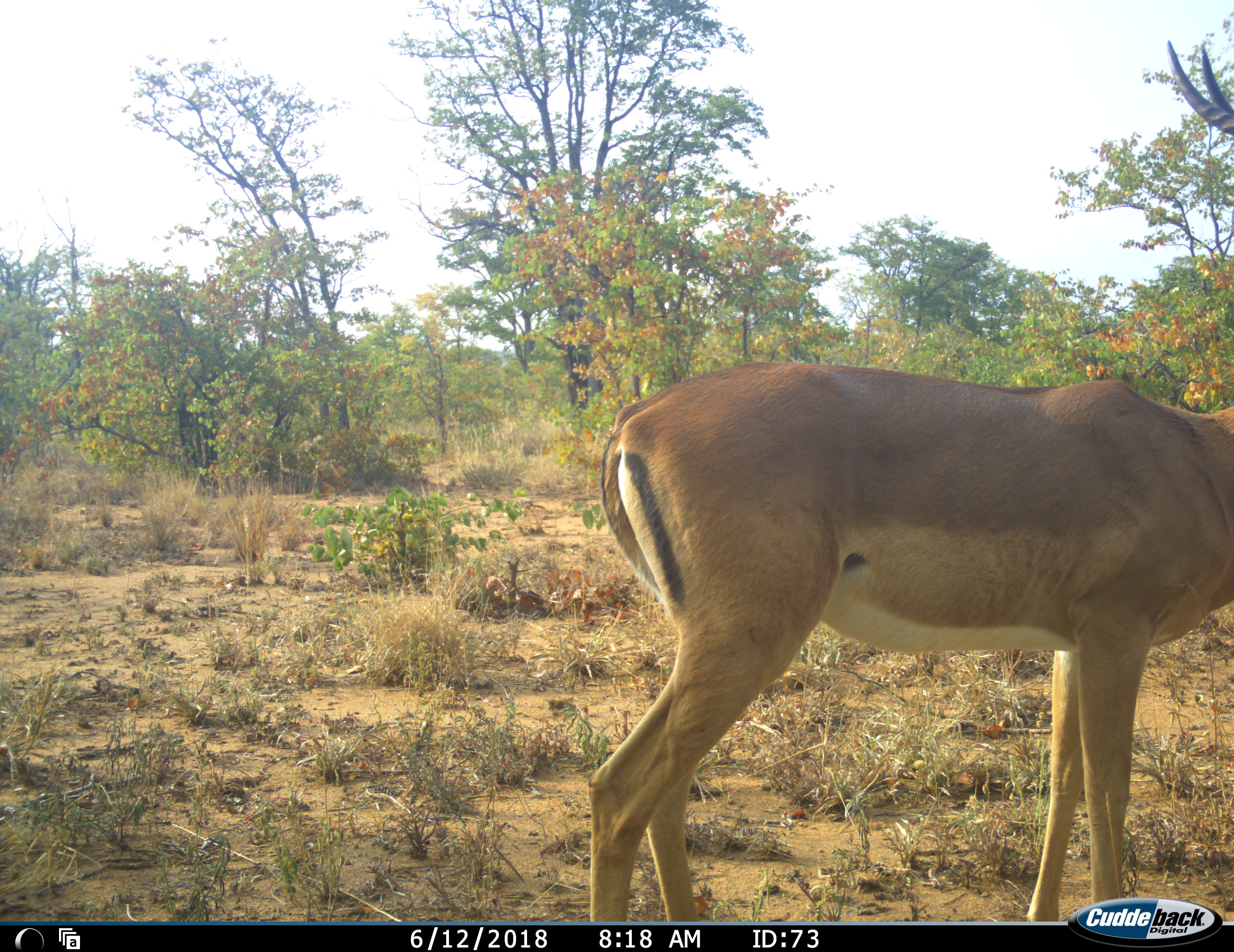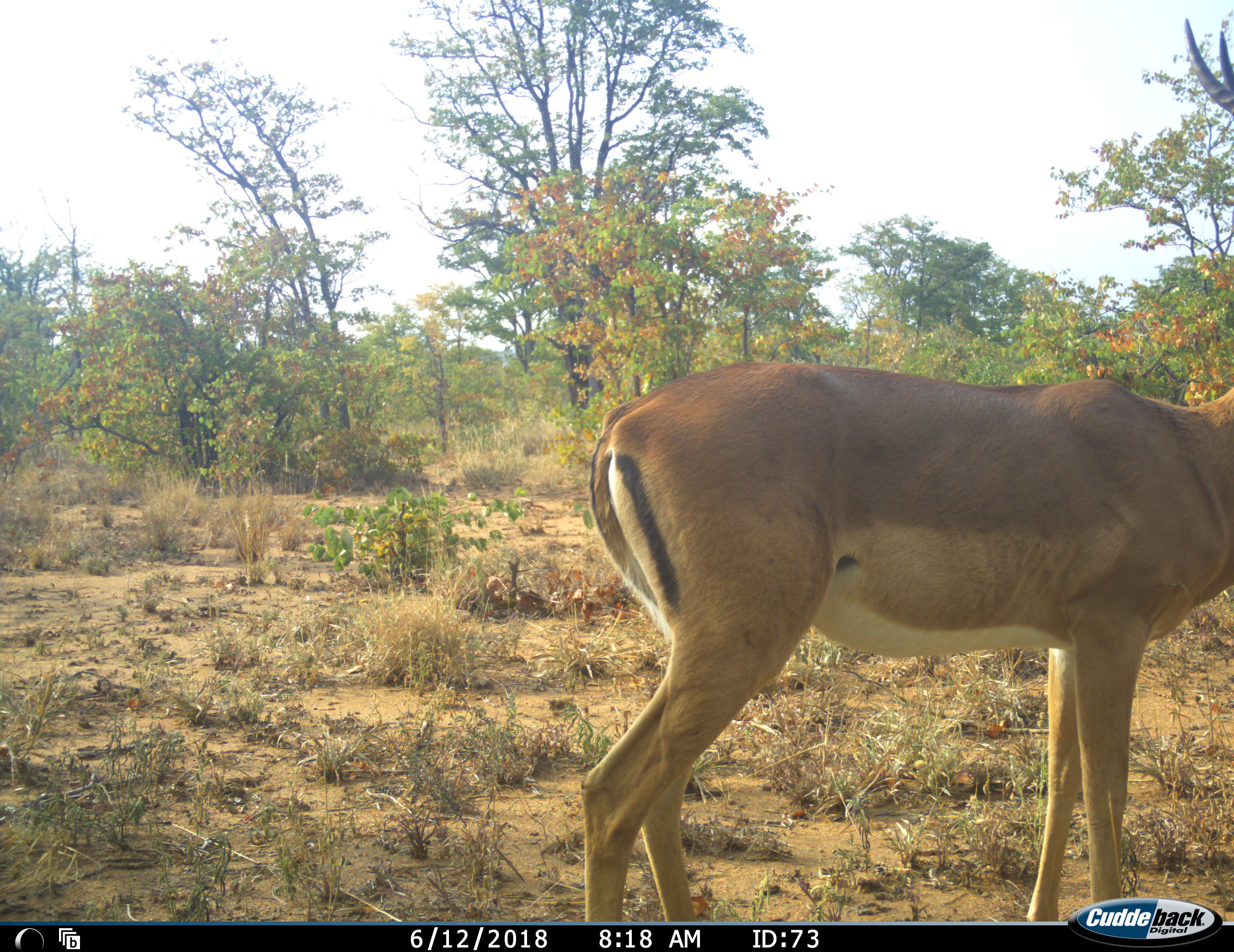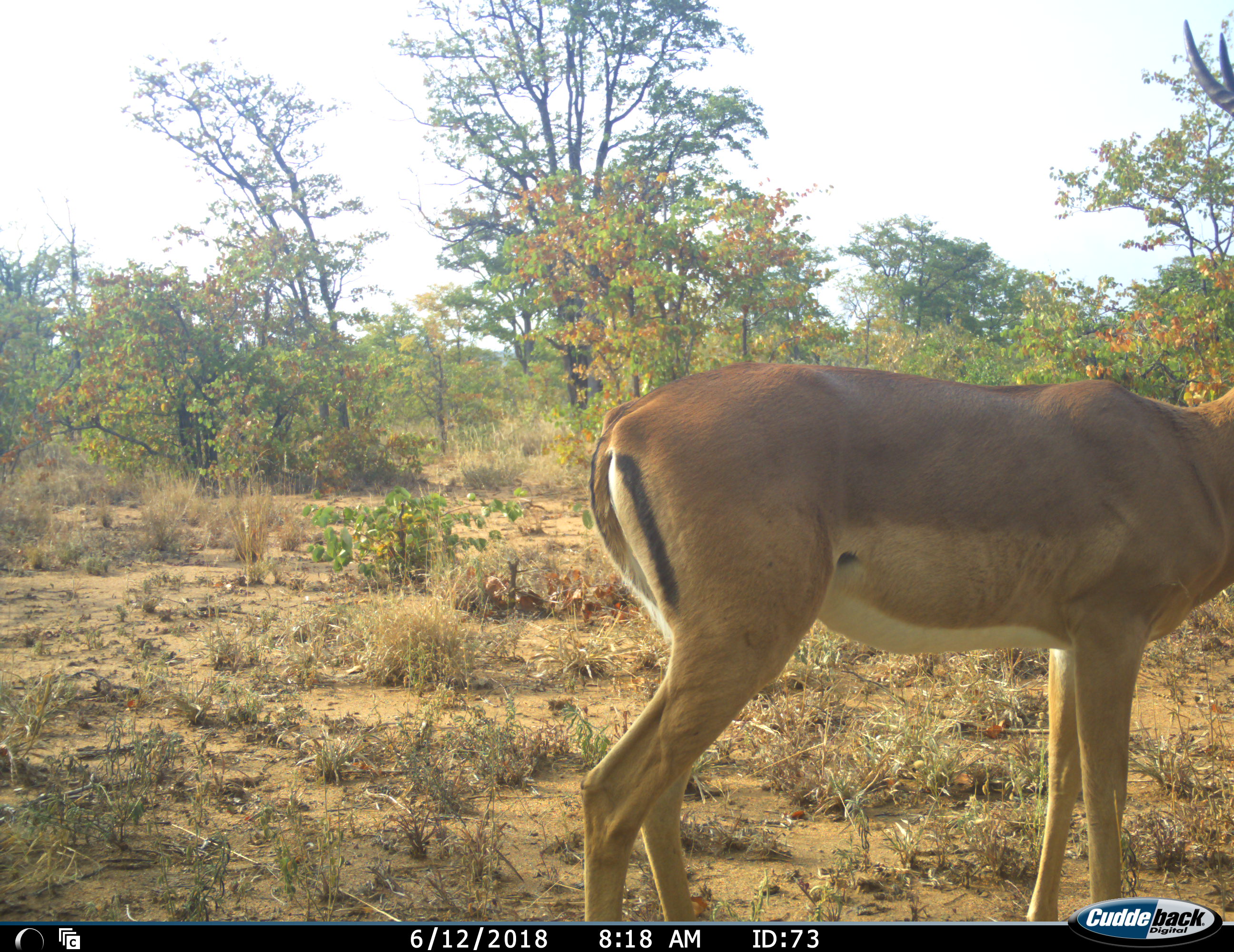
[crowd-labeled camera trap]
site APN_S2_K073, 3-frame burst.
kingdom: Animalia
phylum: Chordata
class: Mammalia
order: Artiodactyla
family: Bovidae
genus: Aepyceros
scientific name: Aepyceros melampus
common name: impala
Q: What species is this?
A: Impala (Aepyceros melampus).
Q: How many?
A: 1.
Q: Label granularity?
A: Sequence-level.